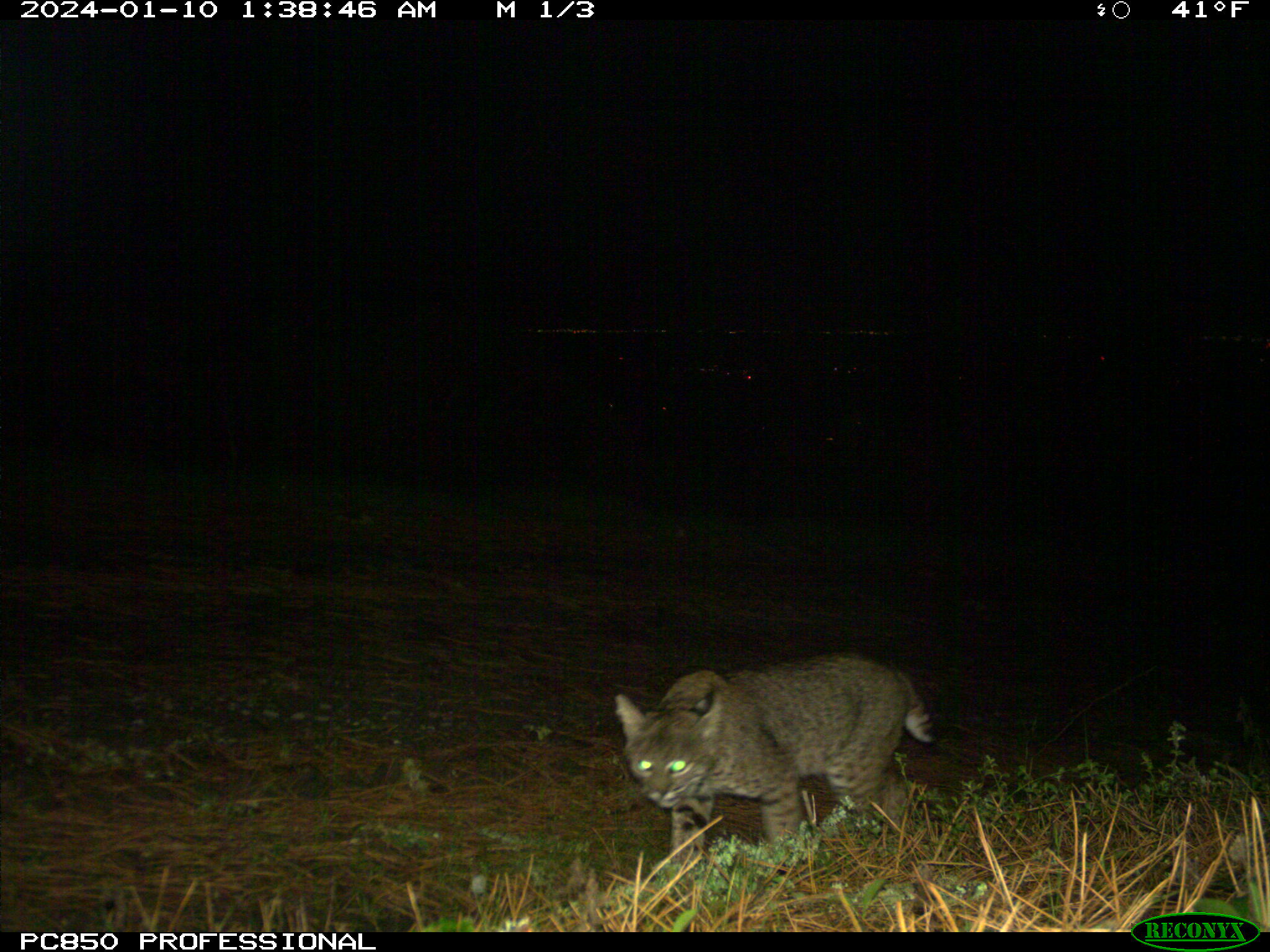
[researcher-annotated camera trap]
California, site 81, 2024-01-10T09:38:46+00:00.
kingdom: Animalia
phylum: Chordata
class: Mammalia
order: Carnivora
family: Felidae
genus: Lynx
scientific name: Lynx rufus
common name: bobcat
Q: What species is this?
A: Bobcat (Lynx rufus).